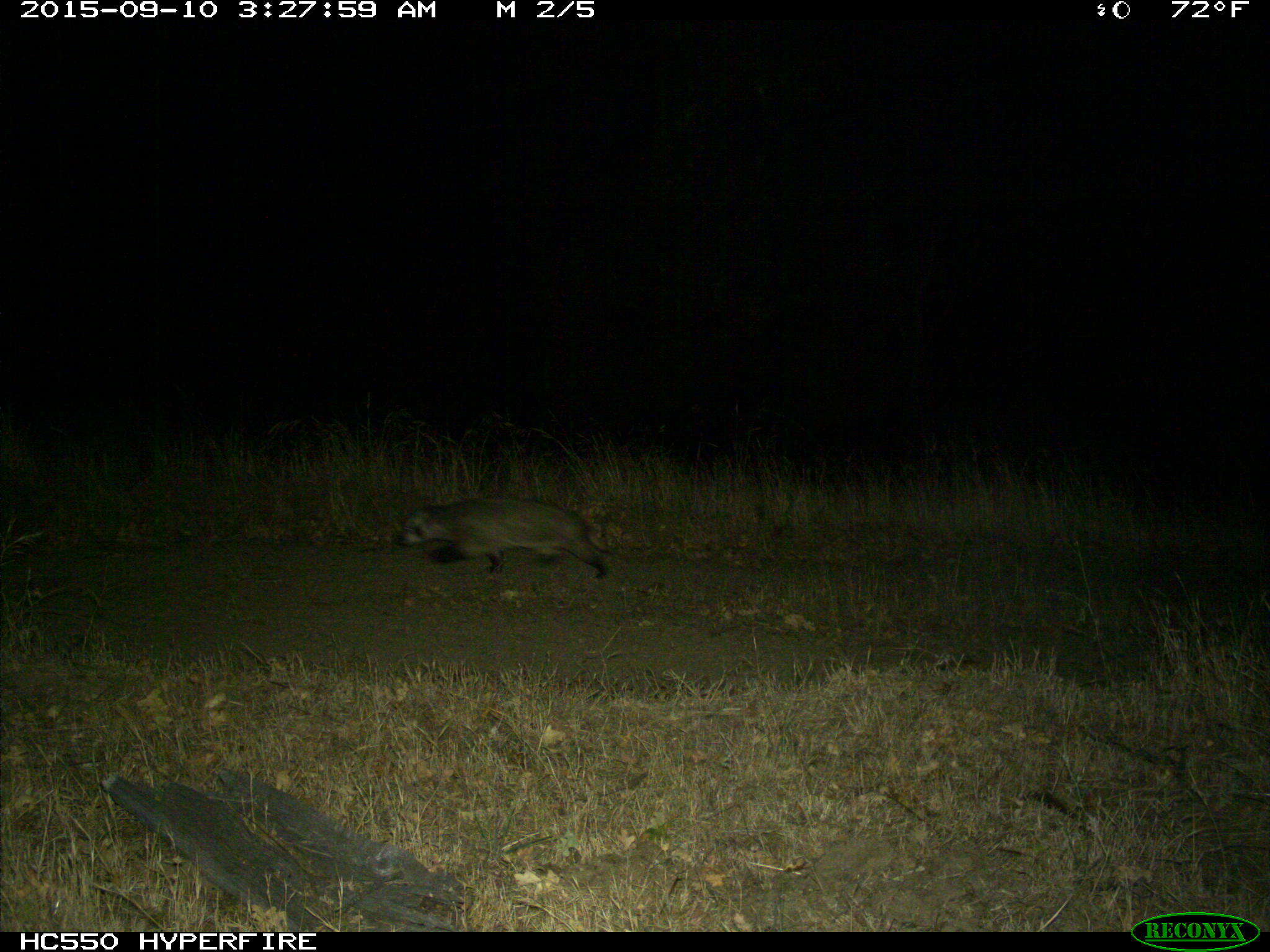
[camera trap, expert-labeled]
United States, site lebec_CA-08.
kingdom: Animalia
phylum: Chordata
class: Mammalia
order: Carnivora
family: Mustelidae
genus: Meles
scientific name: Meles meles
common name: european badger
Meles meles (european badger).